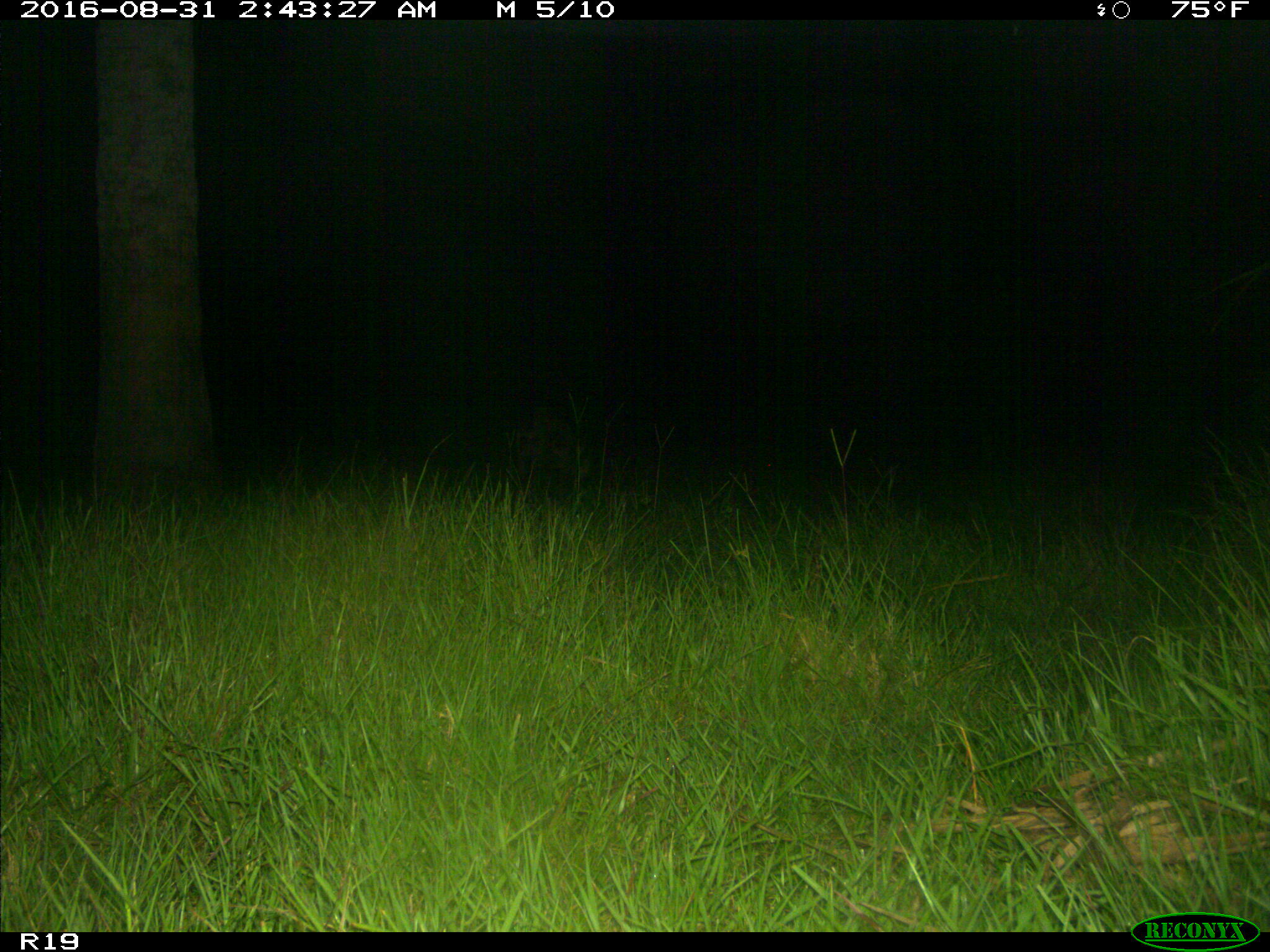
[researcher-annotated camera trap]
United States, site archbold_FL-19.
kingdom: Animalia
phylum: Chordata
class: Mammalia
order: Artiodactyla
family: Suidae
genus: Sus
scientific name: Sus scrofa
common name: wild boar